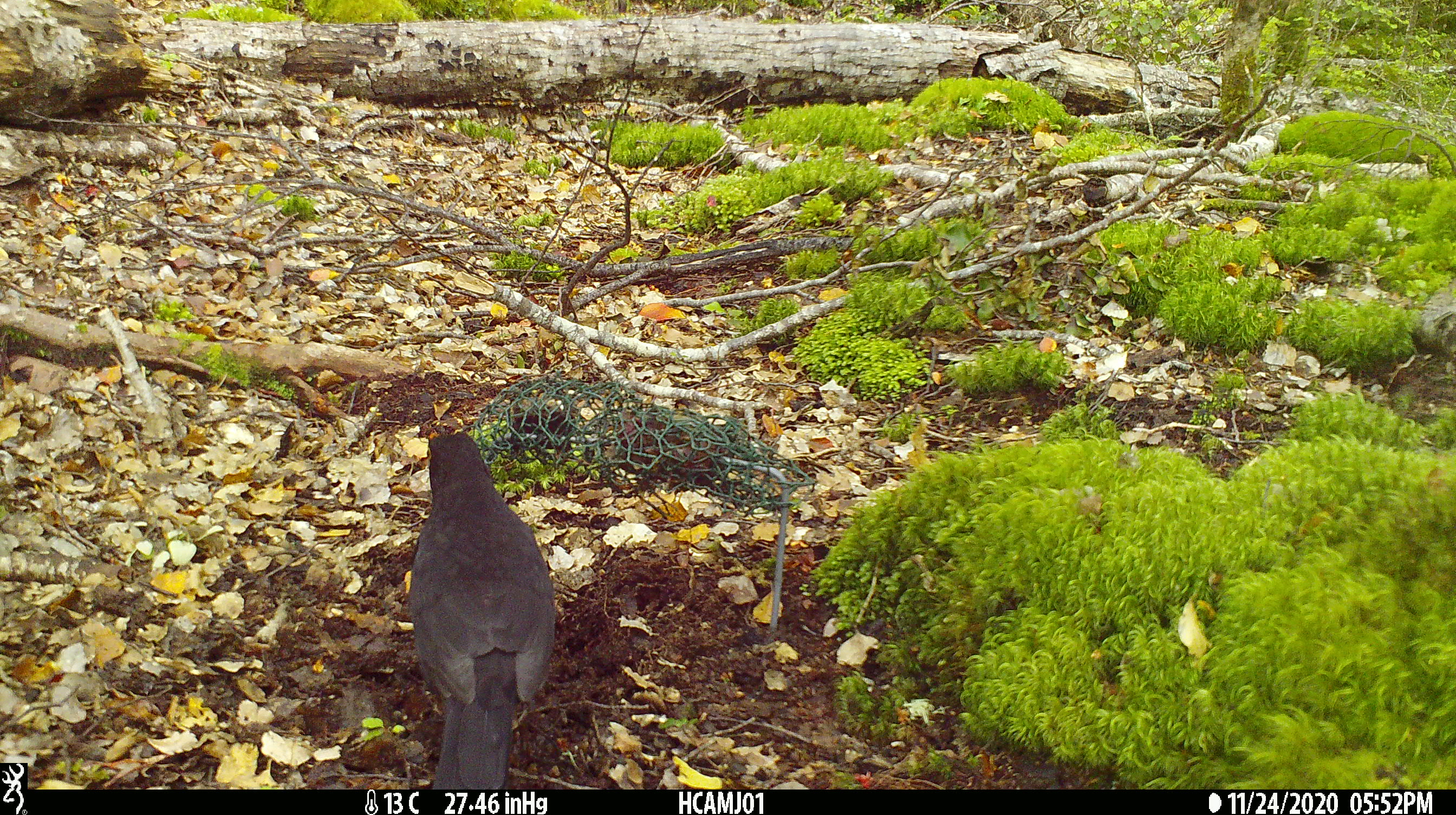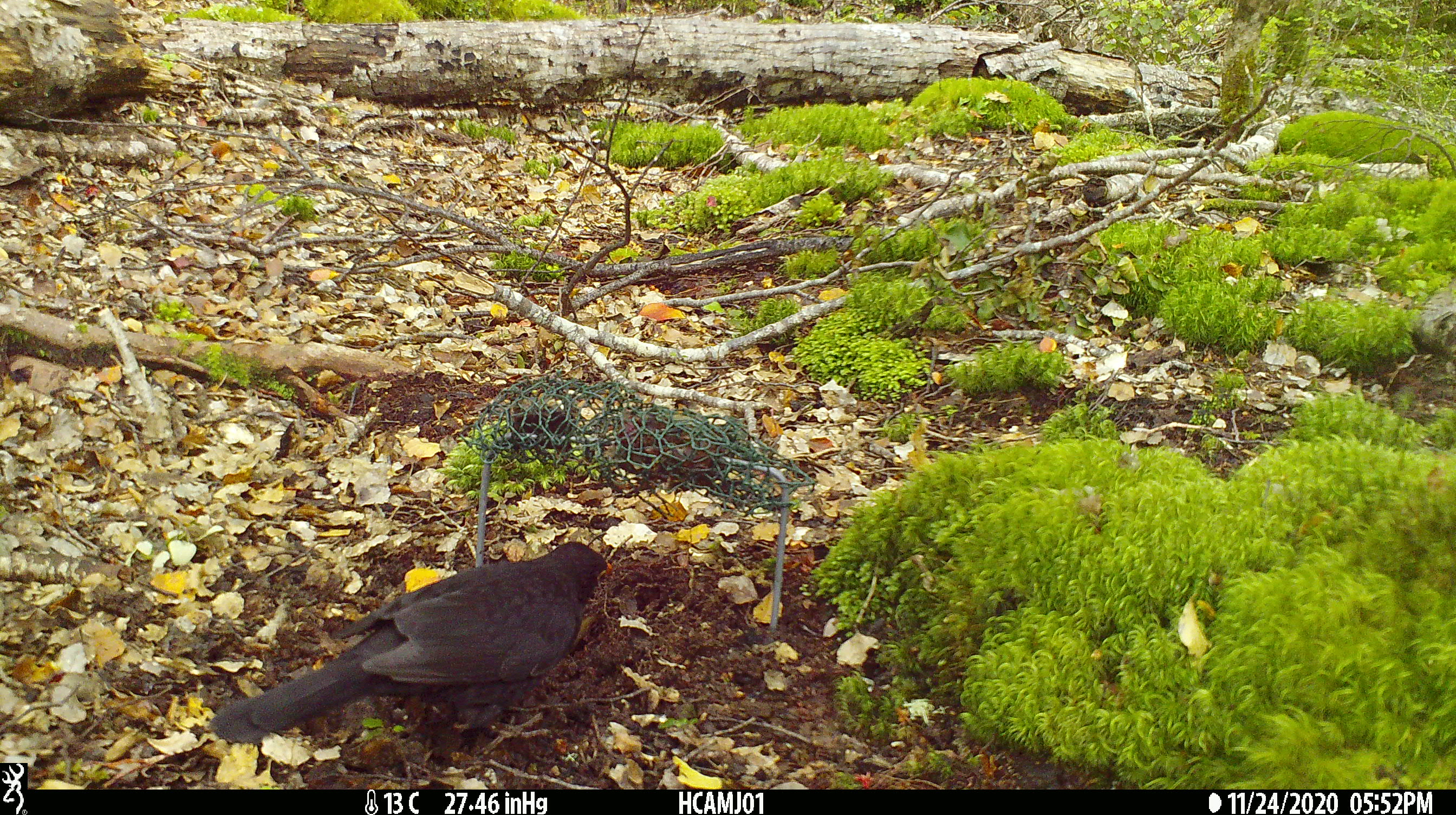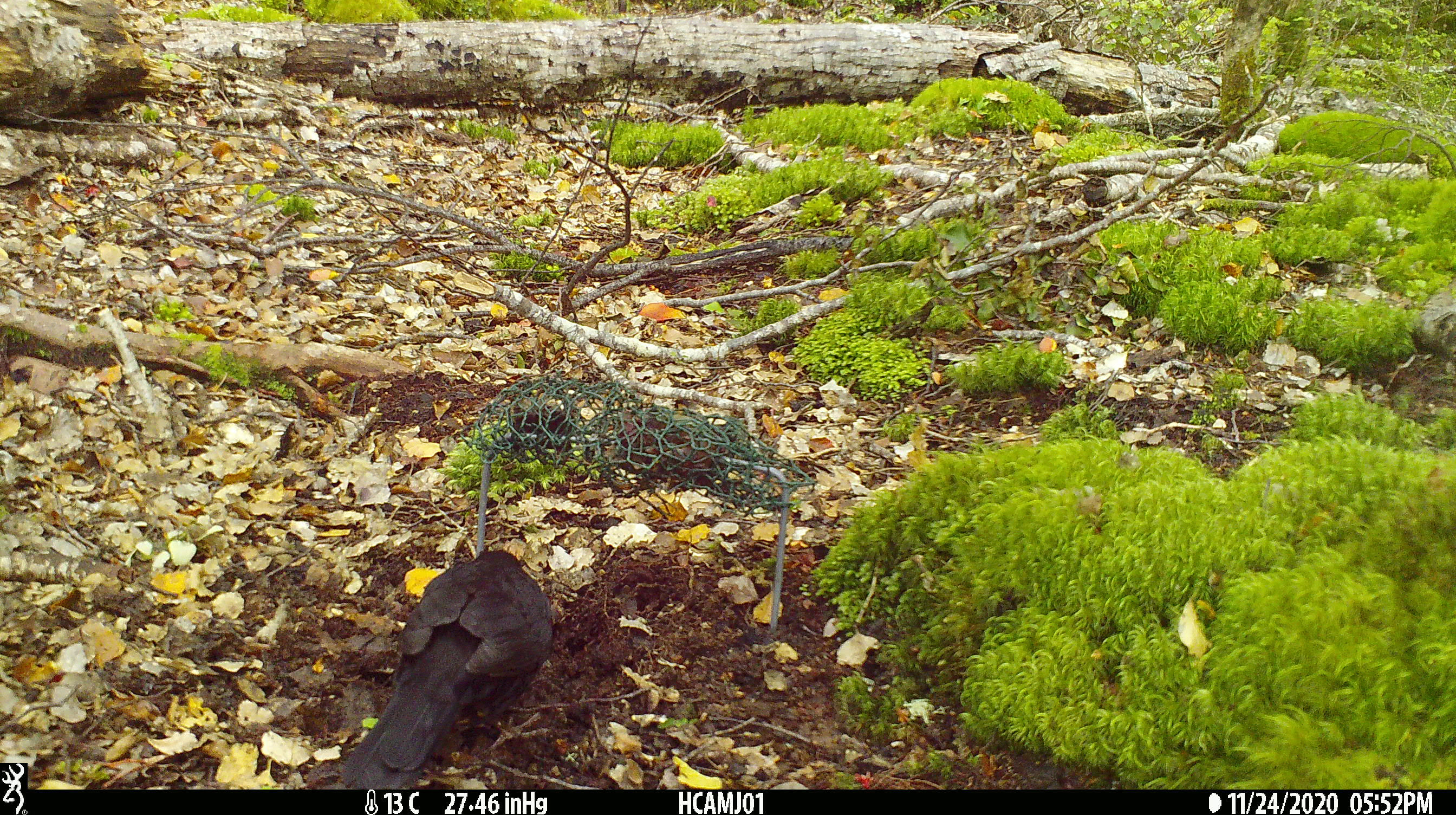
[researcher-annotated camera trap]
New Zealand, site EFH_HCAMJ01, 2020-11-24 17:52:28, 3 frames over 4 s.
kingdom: Animalia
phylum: Chordata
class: Aves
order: Passeriformes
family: Turdidae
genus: Turdus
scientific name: Turdus merula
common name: eurasian blackbird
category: blackbird